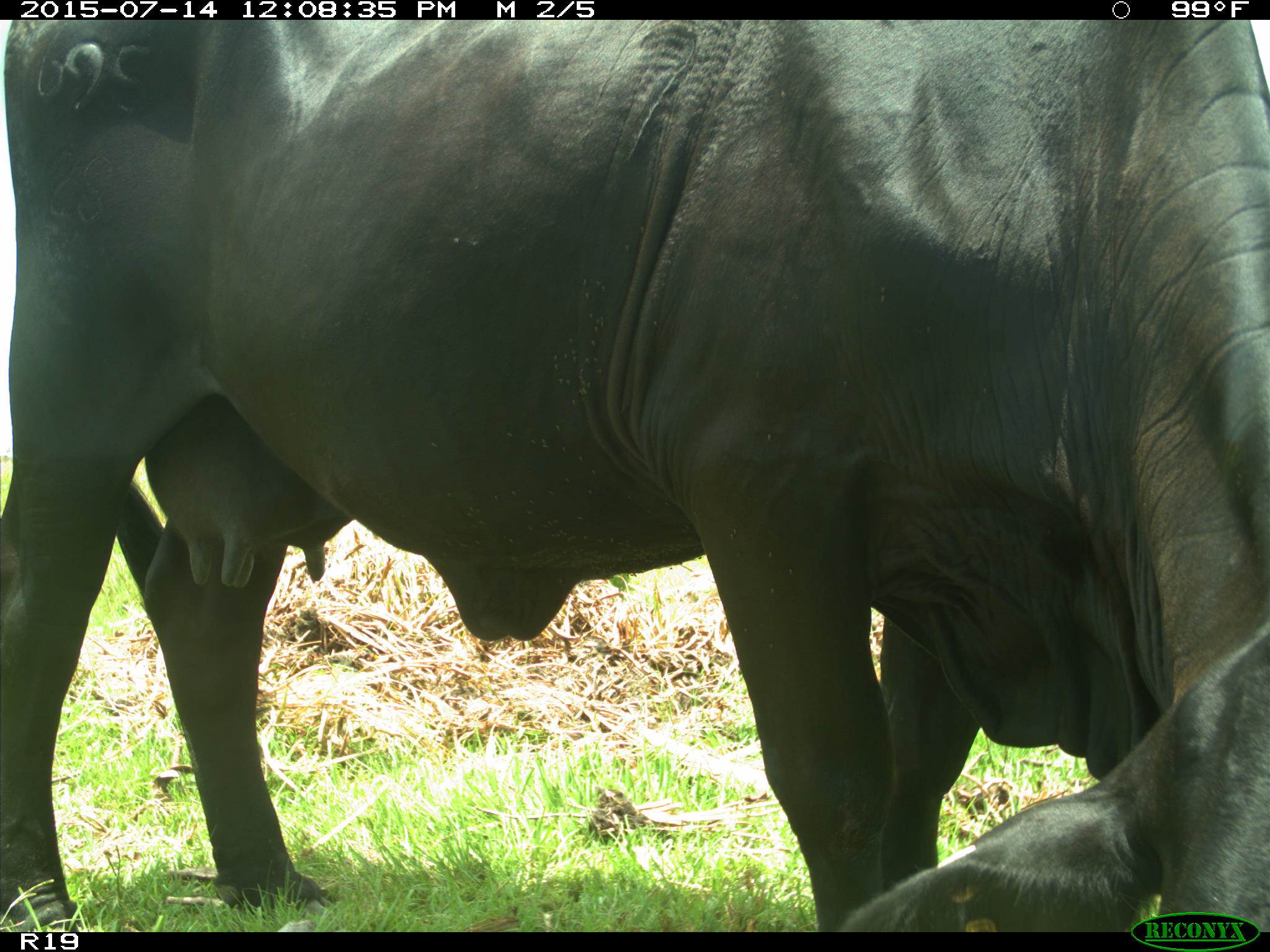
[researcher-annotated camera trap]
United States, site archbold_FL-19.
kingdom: Animalia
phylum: Chordata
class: Mammalia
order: Artiodactyla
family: Bovidae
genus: Bos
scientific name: Bos taurus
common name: domestic cow